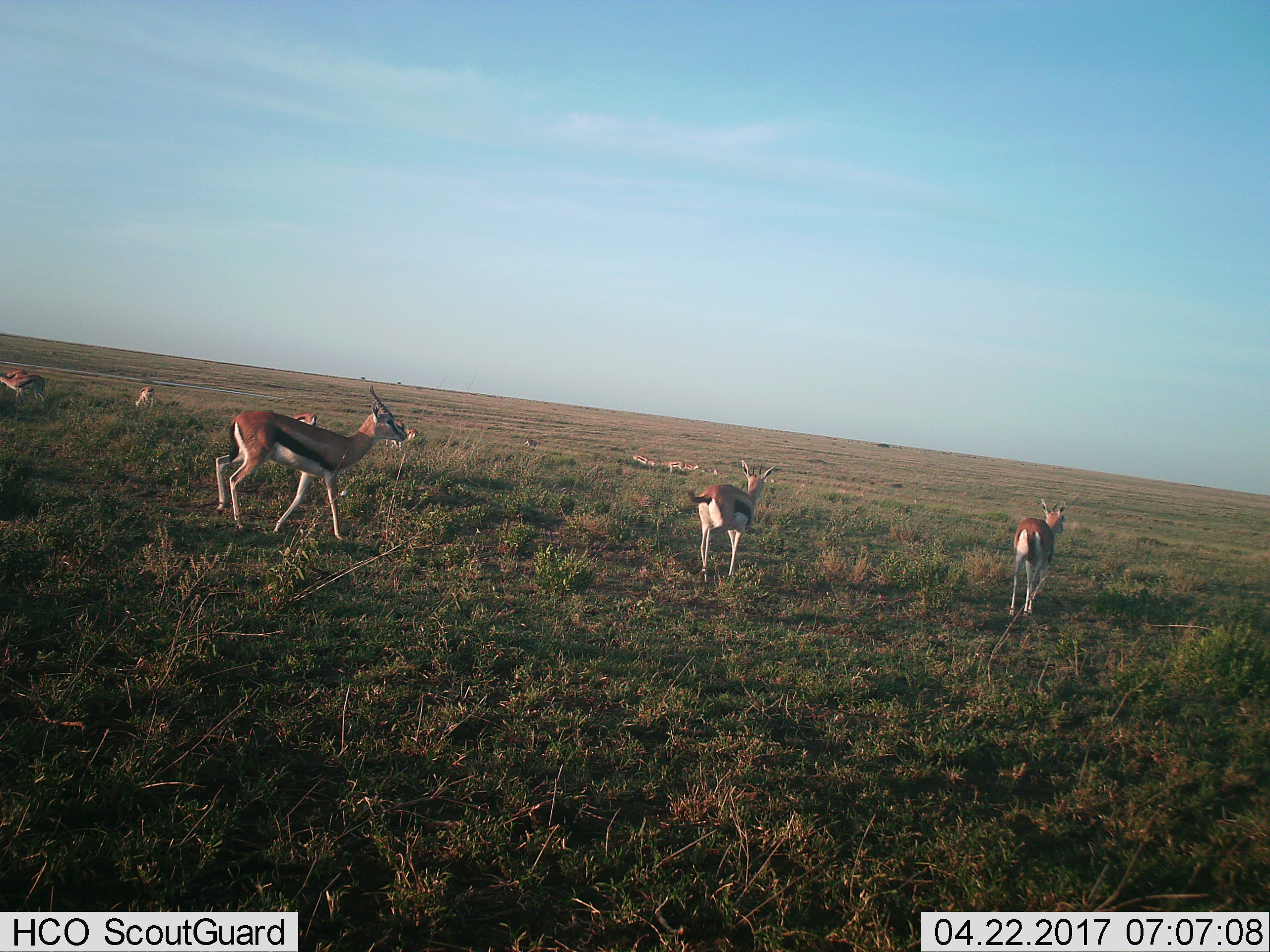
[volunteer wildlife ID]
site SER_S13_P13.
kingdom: Animalia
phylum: Chordata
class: Mammalia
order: Artiodactyla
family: Bovidae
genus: Eudorcas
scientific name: Eudorcas thomsonii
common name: thomson's gazelle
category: gazellethomsons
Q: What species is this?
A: Gazellethomsons (thomson's gazelle) (Eudorcas thomsonii).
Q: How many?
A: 11-50.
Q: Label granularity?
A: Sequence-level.